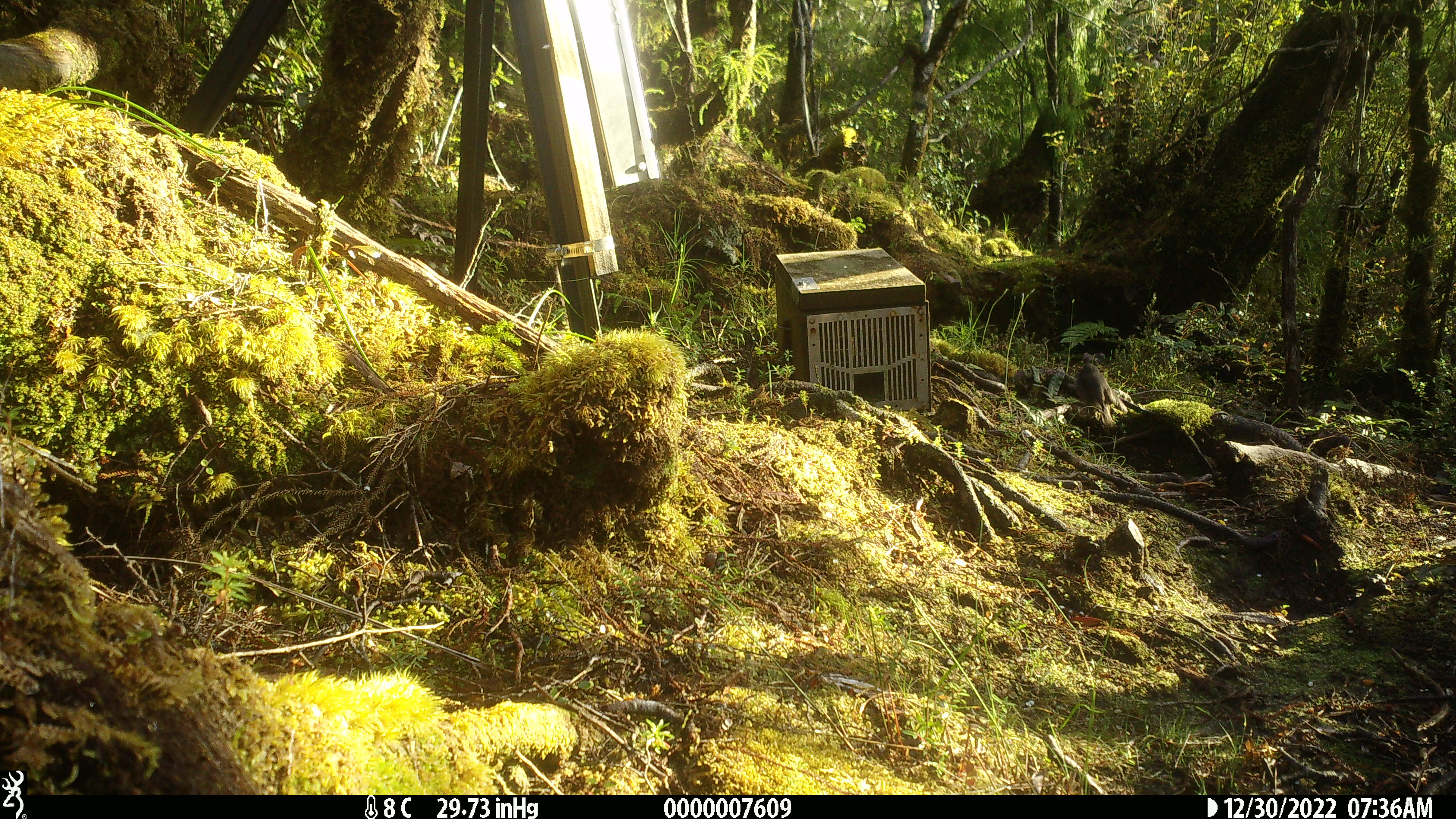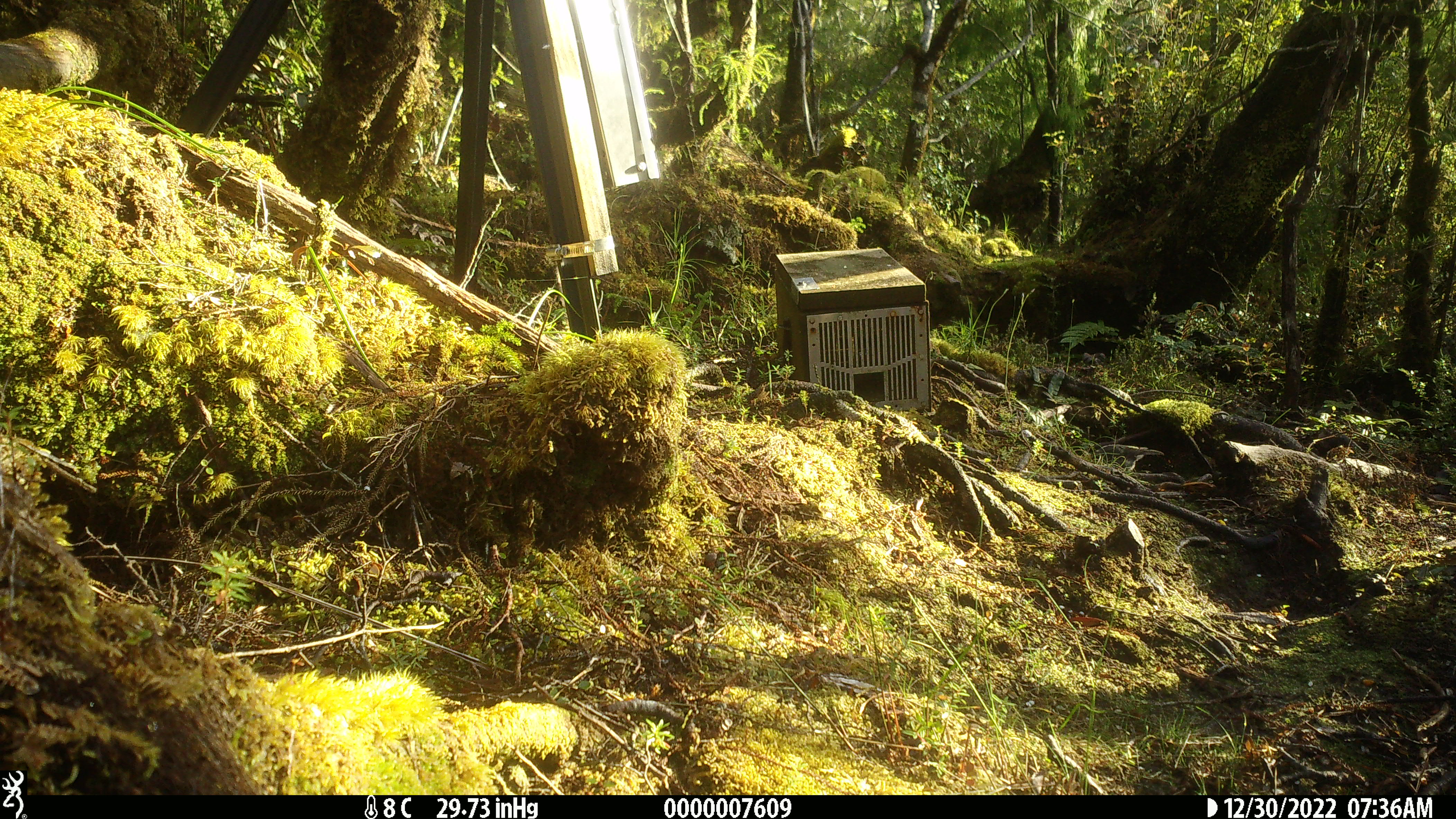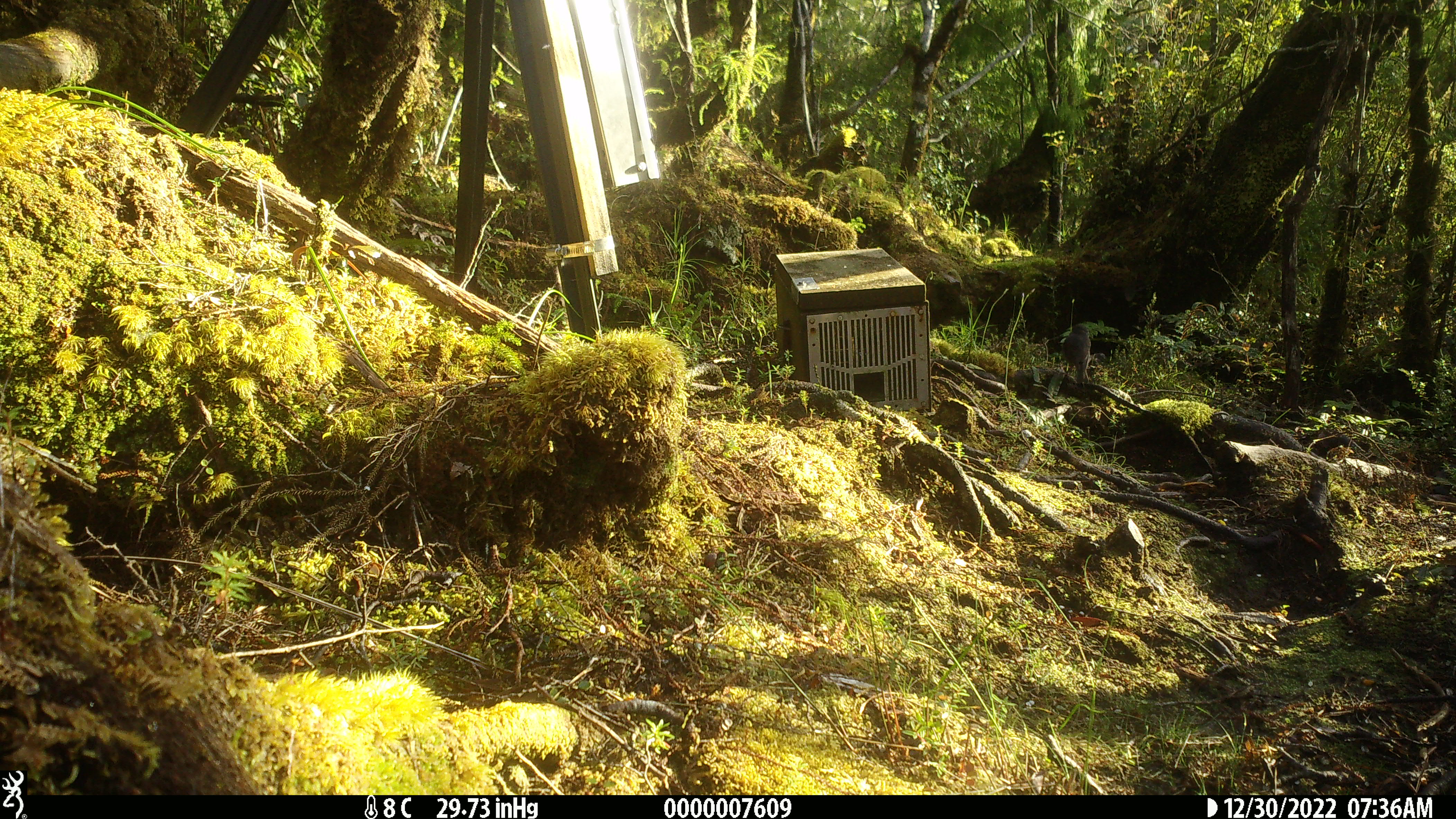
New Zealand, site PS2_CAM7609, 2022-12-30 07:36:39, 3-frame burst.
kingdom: Animalia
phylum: Chordata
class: Aves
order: Passeriformes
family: Petroicidae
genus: Petroica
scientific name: Petroica australis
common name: new zealand robin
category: robin